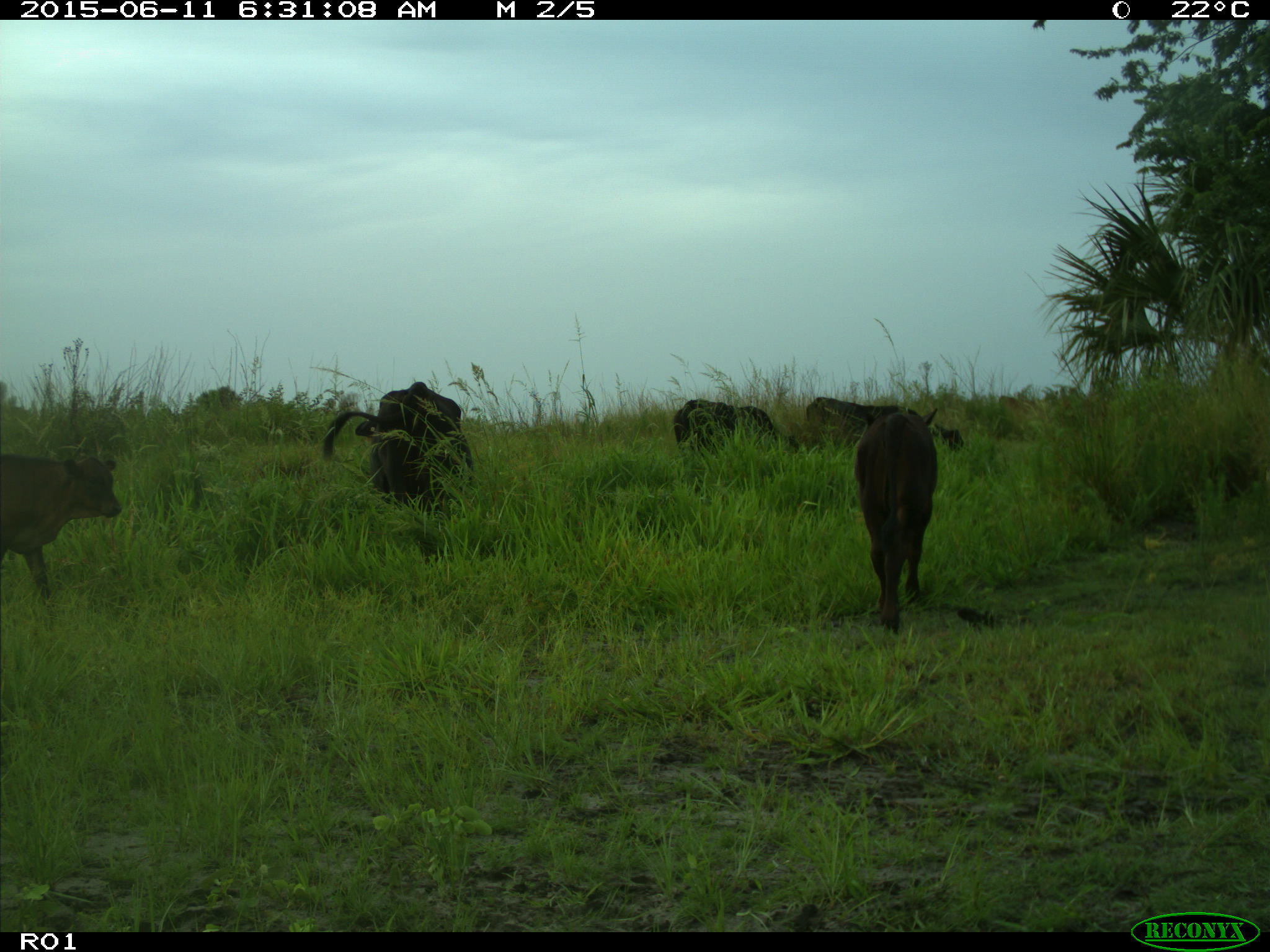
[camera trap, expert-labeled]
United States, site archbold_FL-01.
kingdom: Animalia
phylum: Chordata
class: Mammalia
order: Artiodactyla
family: Bovidae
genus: Bos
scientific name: Bos taurus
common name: domestic cow